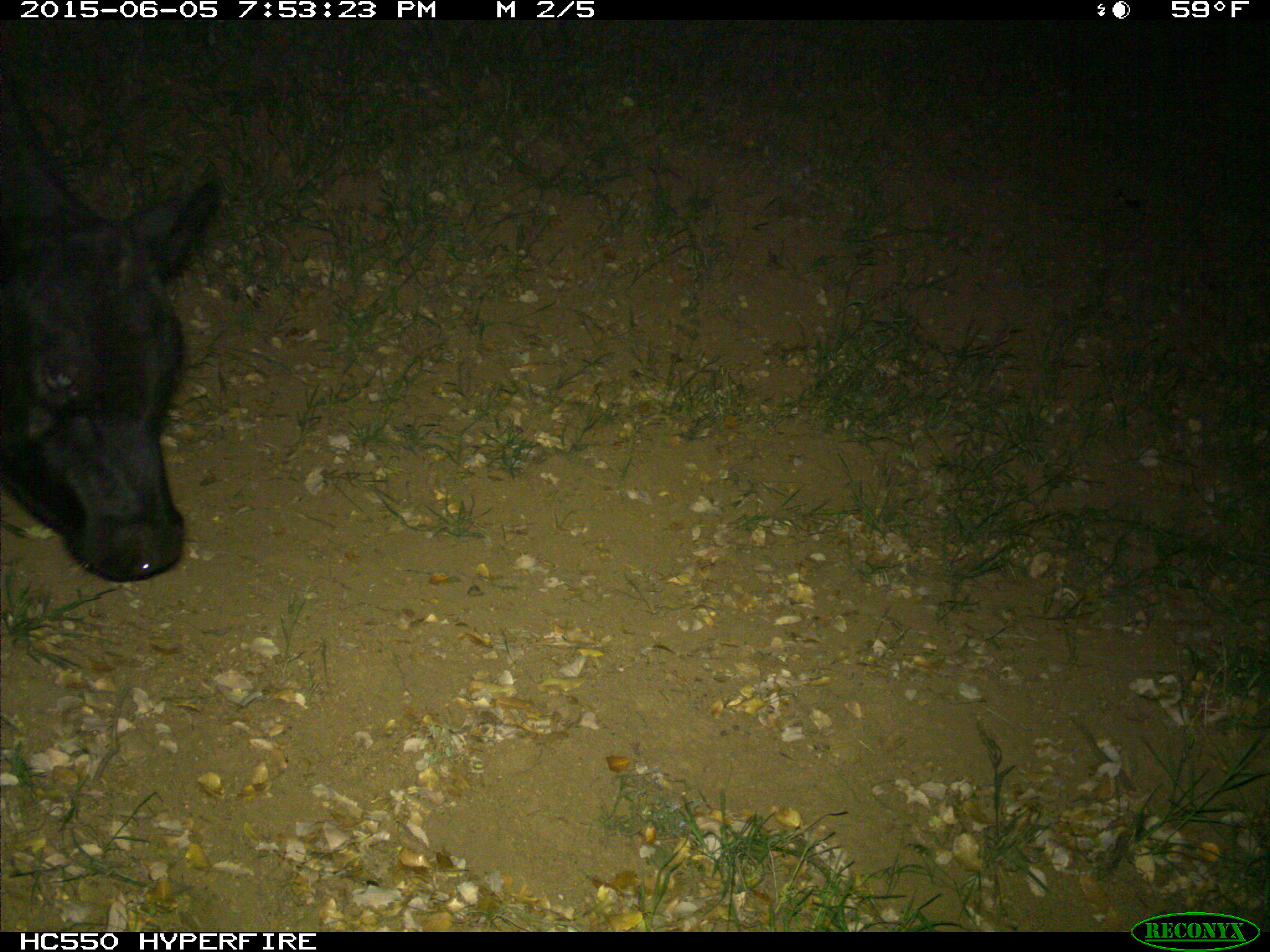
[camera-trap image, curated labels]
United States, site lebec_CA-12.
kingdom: Animalia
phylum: Chordata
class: Mammalia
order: Artiodactyla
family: Bovidae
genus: Bos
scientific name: Bos taurus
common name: domestic cow